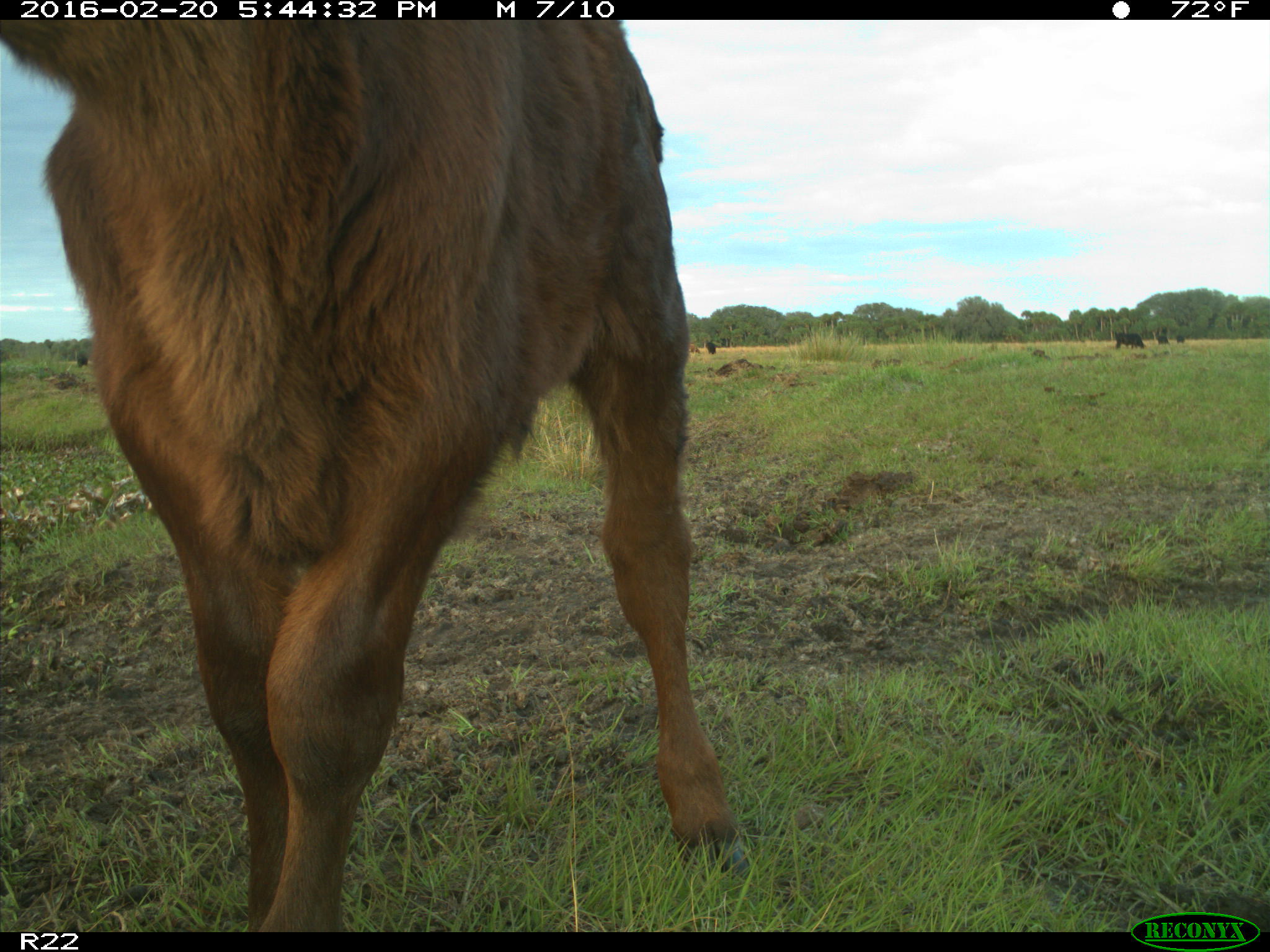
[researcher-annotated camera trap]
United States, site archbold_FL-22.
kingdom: Animalia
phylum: Chordata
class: Mammalia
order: Artiodactyla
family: Bovidae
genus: Bos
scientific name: Bos taurus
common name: domestic cow